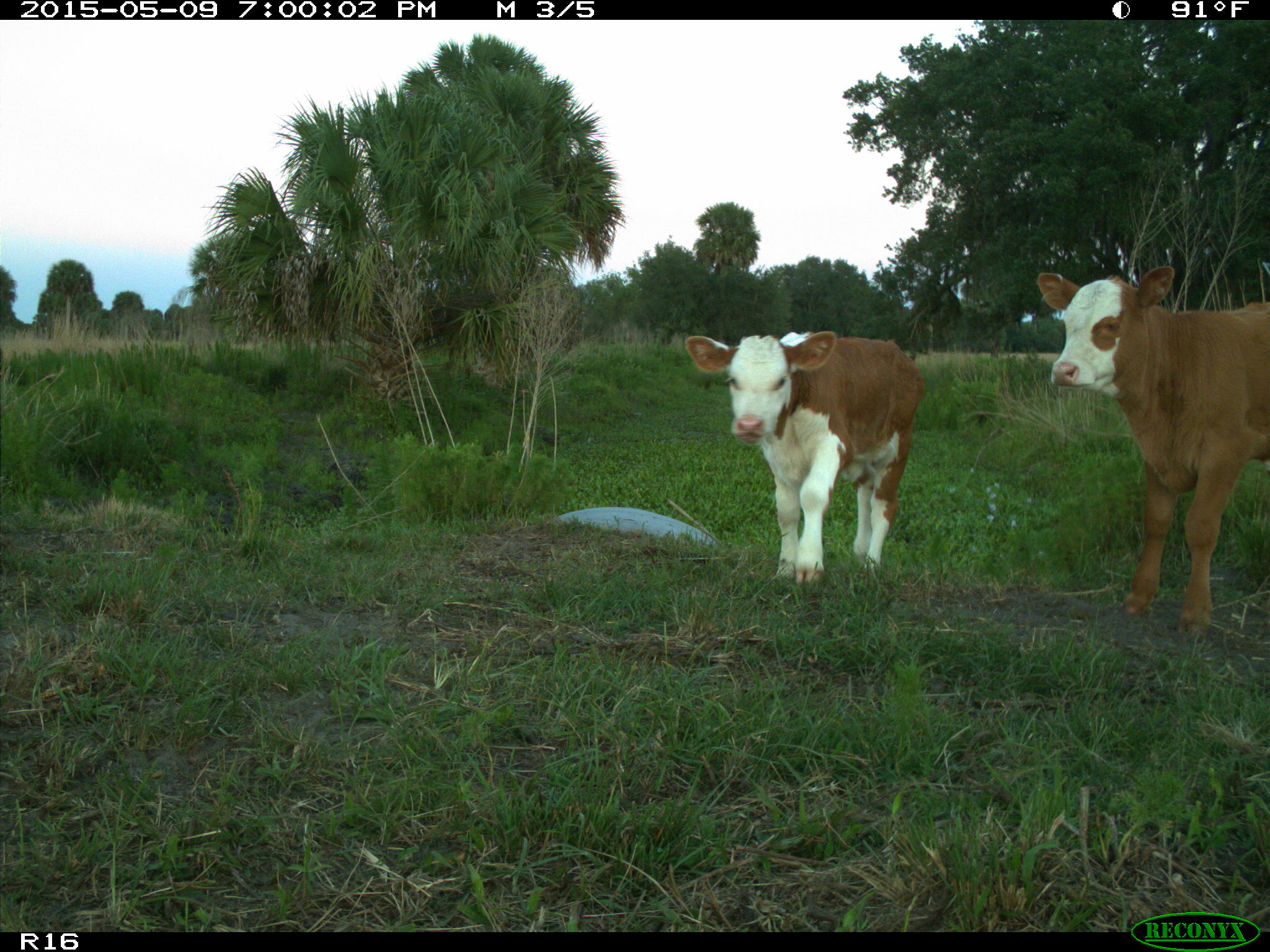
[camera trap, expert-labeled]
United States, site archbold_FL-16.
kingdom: Animalia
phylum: Chordata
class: Mammalia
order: Artiodactyla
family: Bovidae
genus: Bos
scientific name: Bos taurus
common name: domestic cow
Bos taurus (domestic cow).